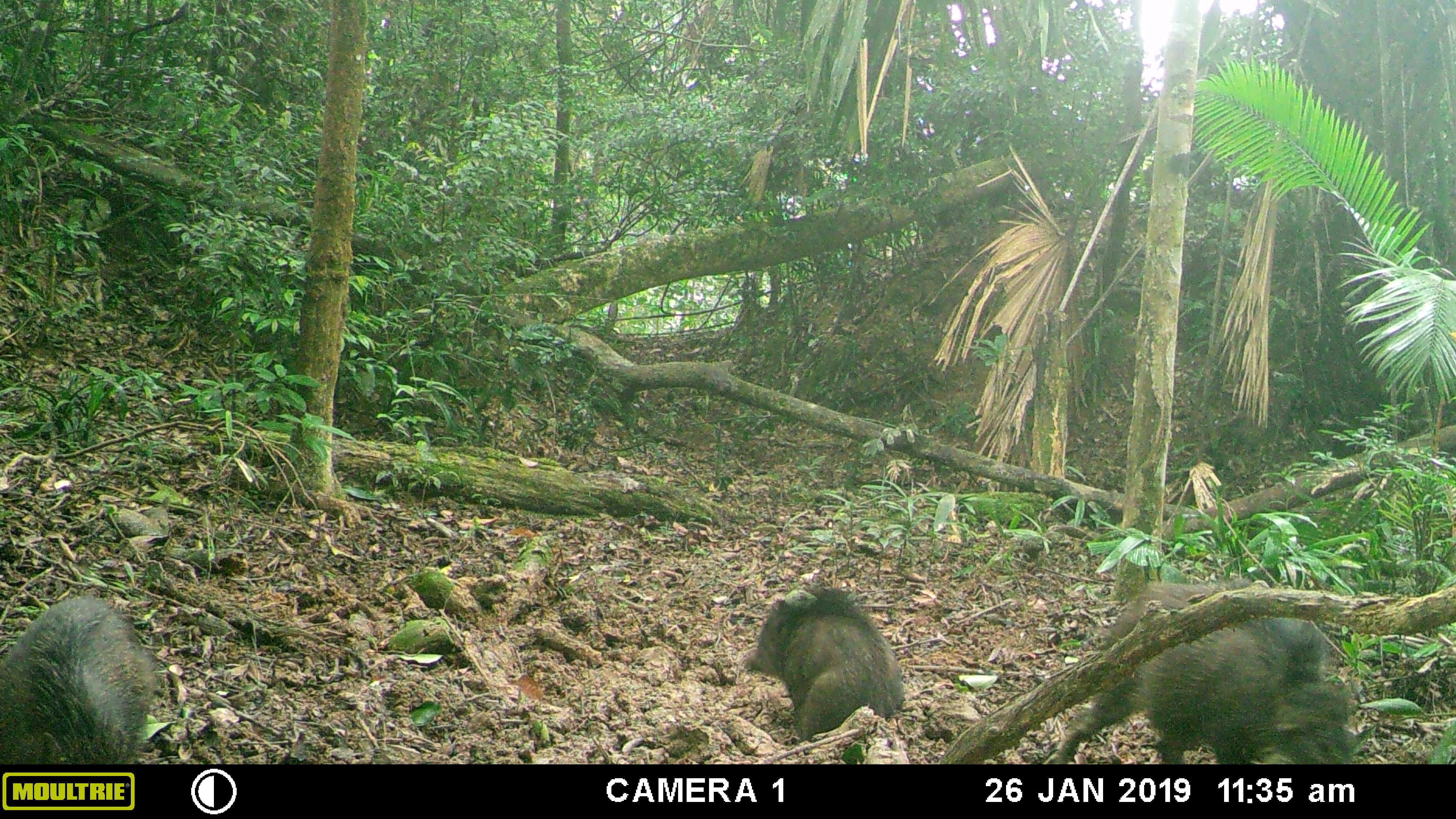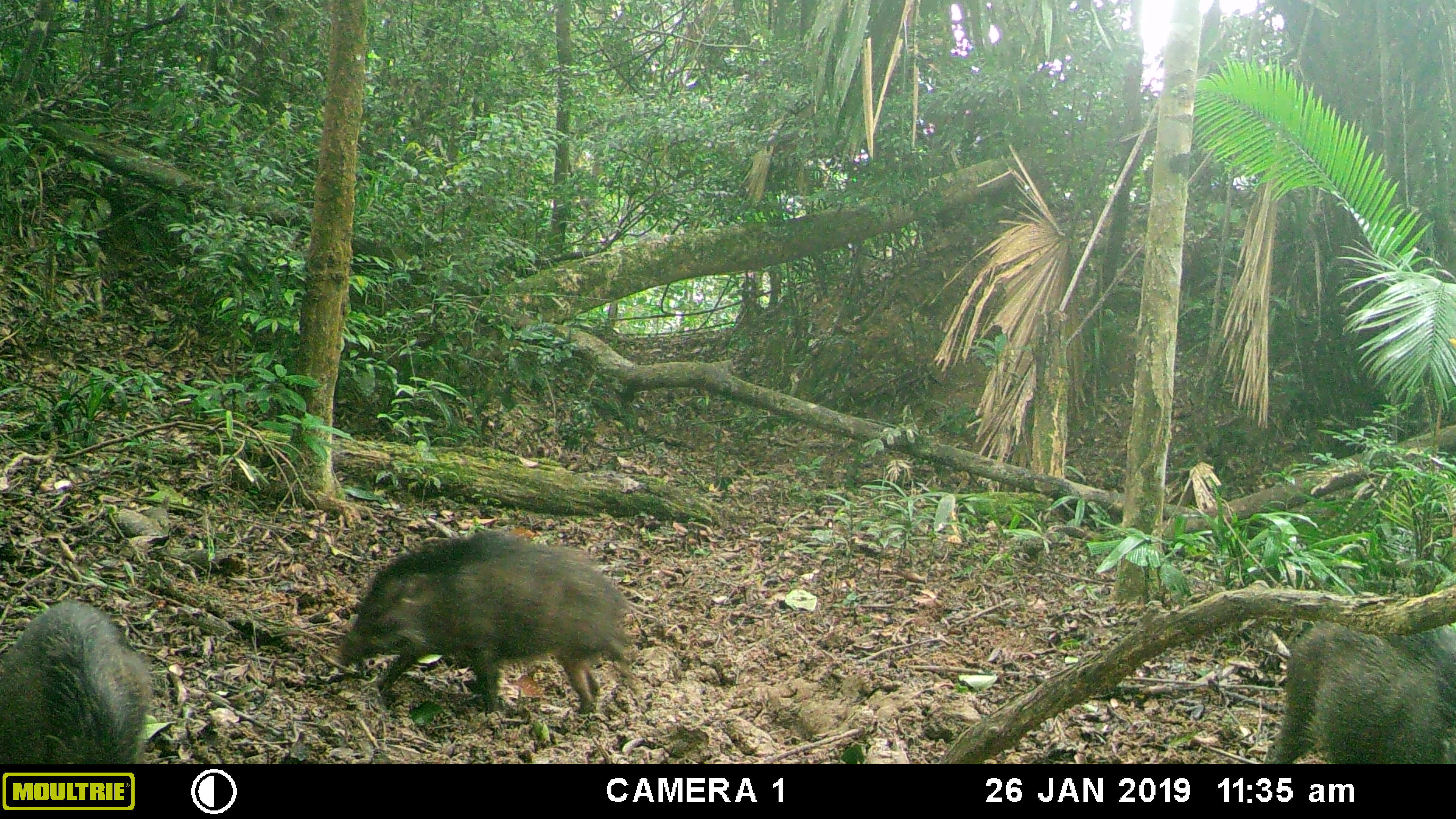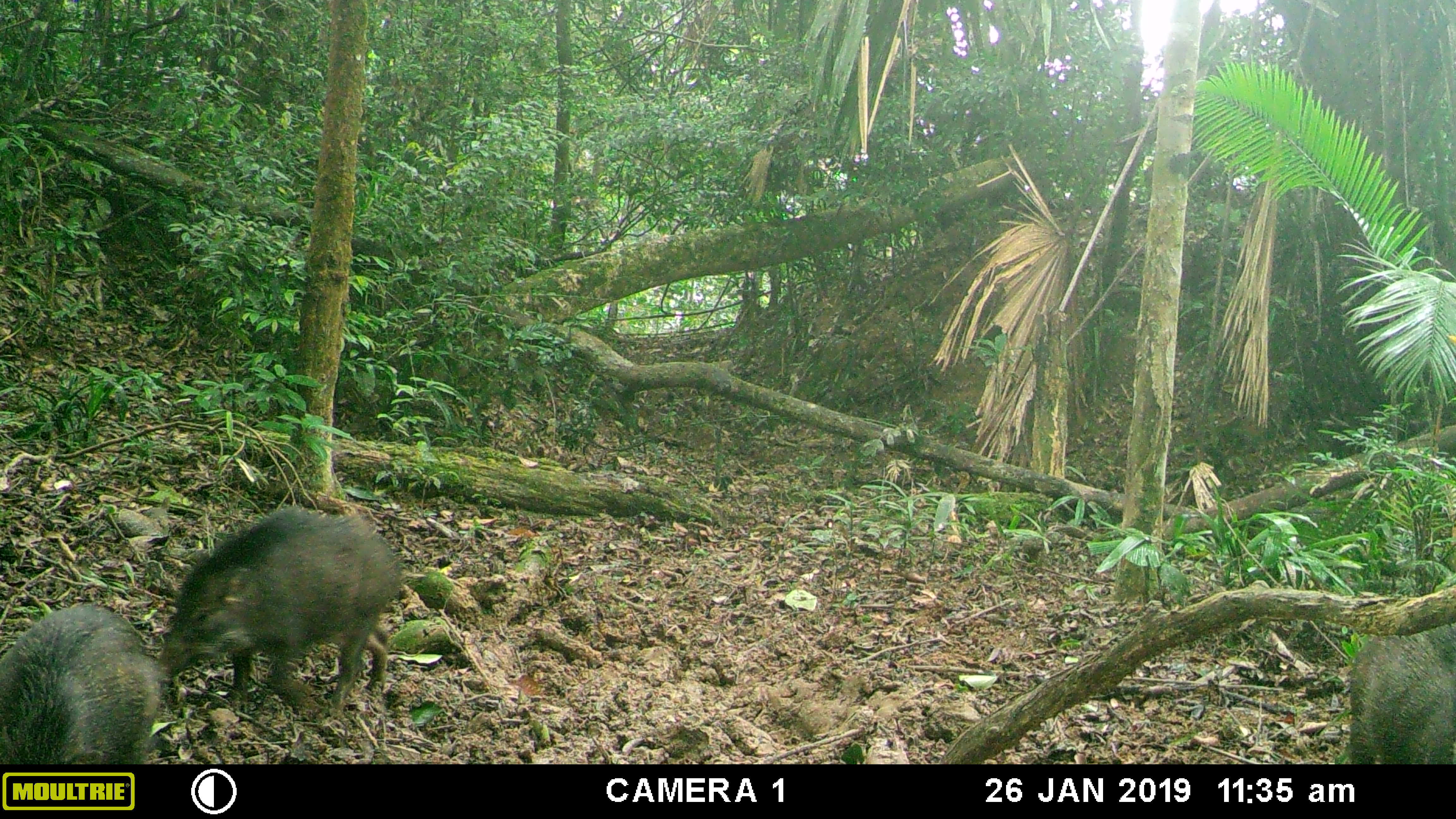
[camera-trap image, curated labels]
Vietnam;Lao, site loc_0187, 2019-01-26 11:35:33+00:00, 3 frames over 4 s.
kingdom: Animalia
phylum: Chordata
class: Mammalia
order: Artiodactyla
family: Suidae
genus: Sus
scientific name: Sus scrofa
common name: eurasian wild pig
Eurasian wild pig (Sus scrofa). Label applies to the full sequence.